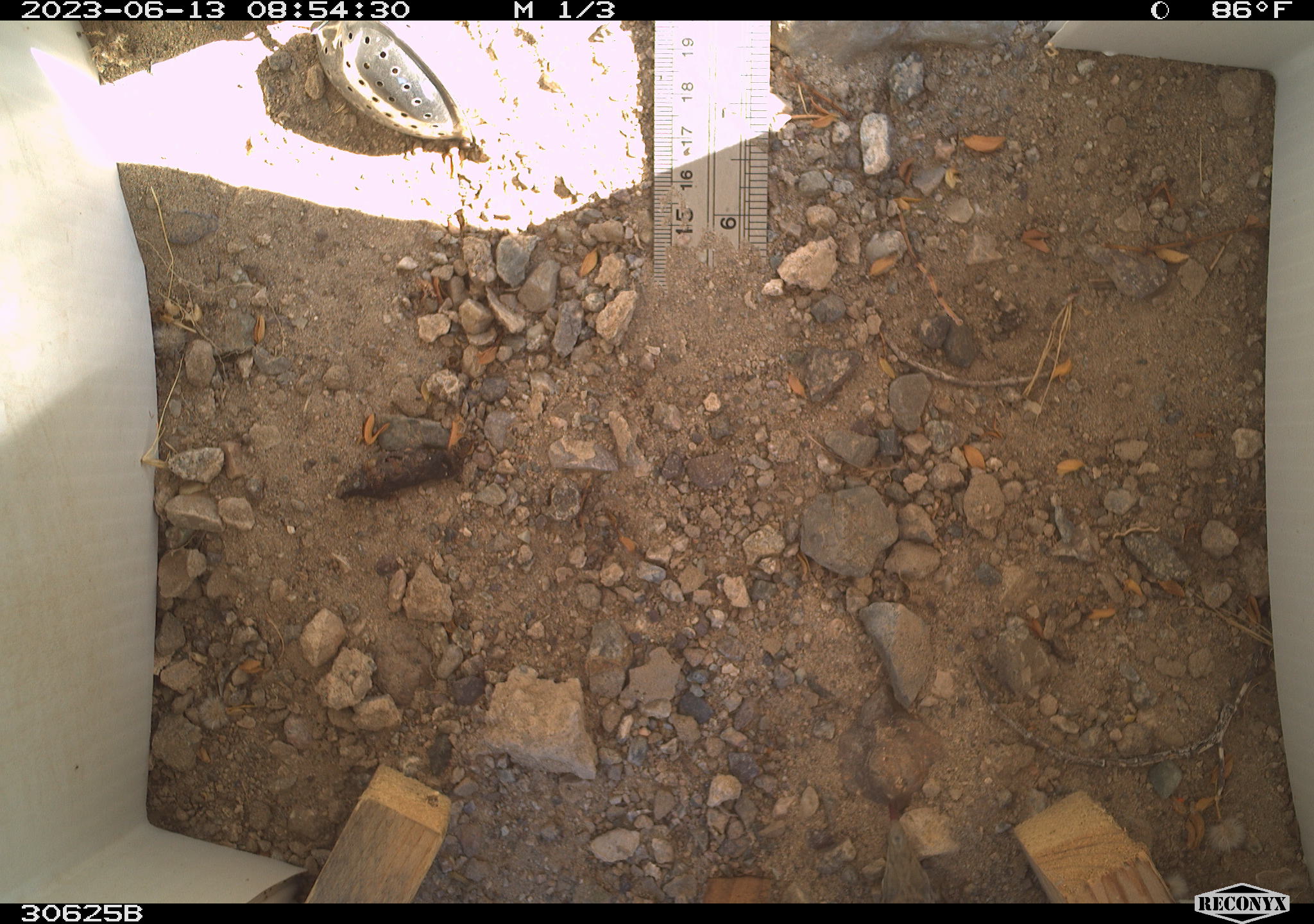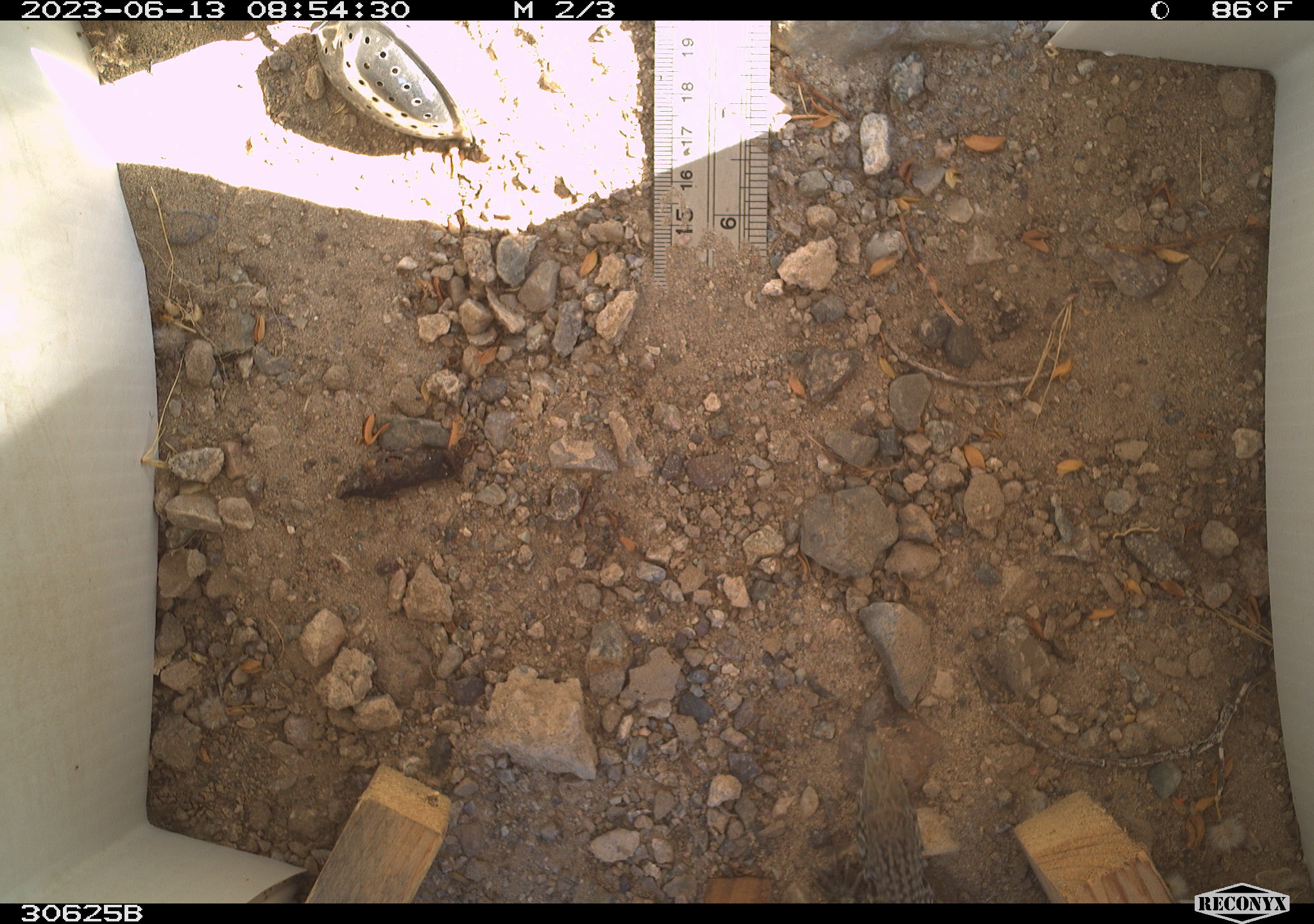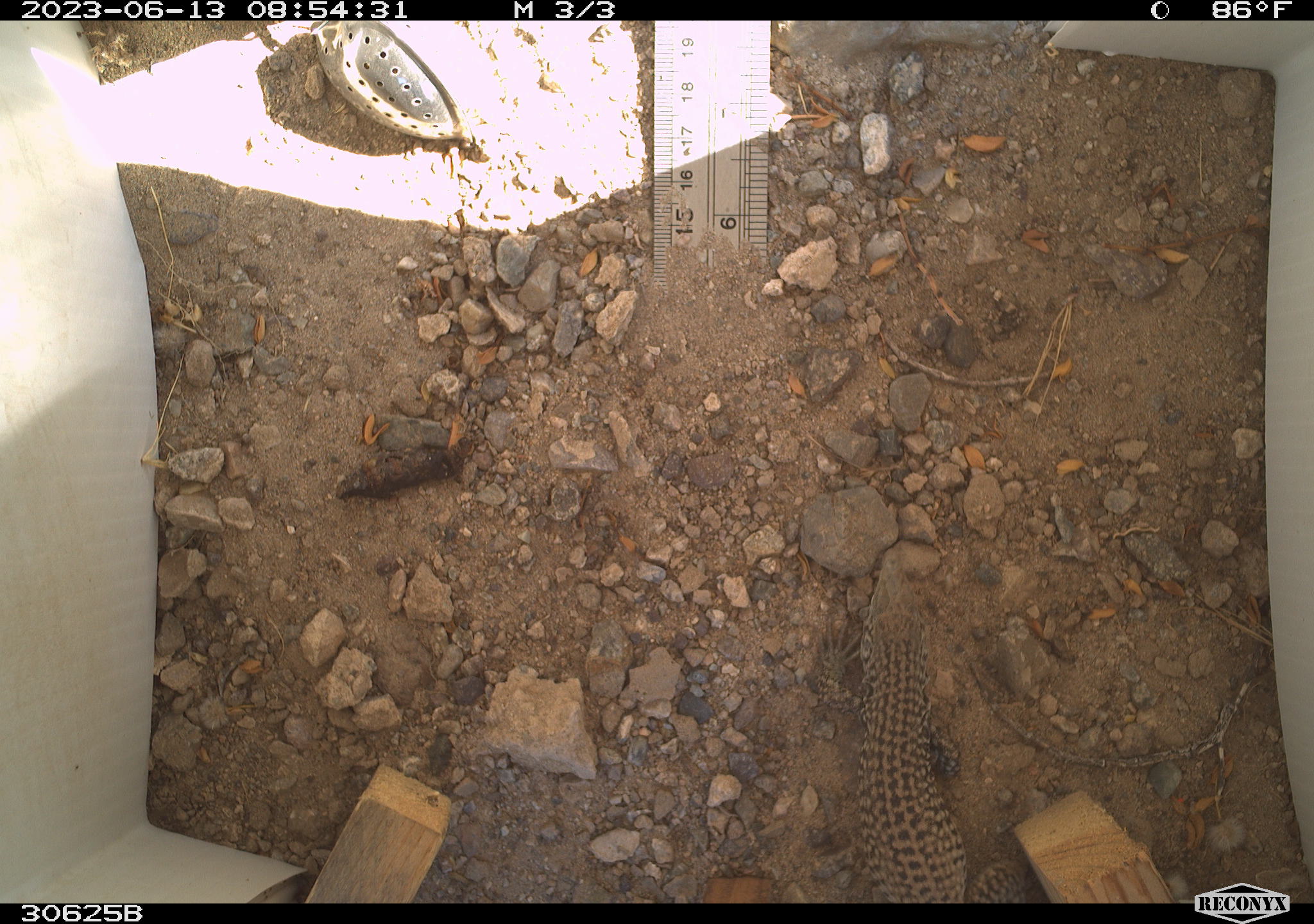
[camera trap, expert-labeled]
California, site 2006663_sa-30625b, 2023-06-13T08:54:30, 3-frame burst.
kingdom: Animalia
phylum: Chordata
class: Reptilia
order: Squamata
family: Teiidae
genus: Aspidoscelis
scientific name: Aspidoscelis tigris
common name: western whiptail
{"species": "western whiptail (Aspidoscelis tigris)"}